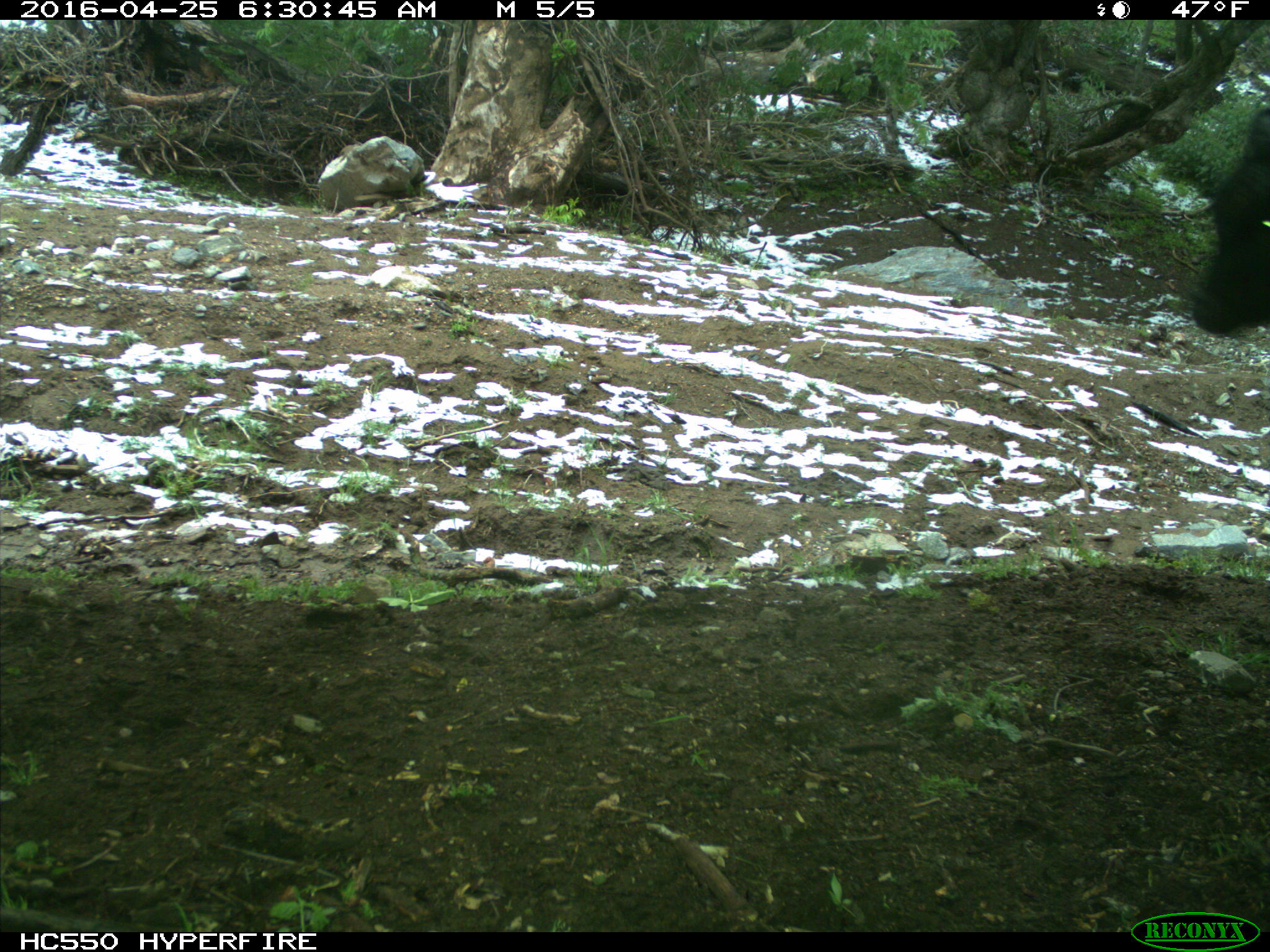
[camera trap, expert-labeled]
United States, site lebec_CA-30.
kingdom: Animalia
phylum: Chordata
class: Mammalia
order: Artiodactyla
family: Bovidae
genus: Bos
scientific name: Bos taurus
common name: domestic cow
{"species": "Bos taurus (domestic cow)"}